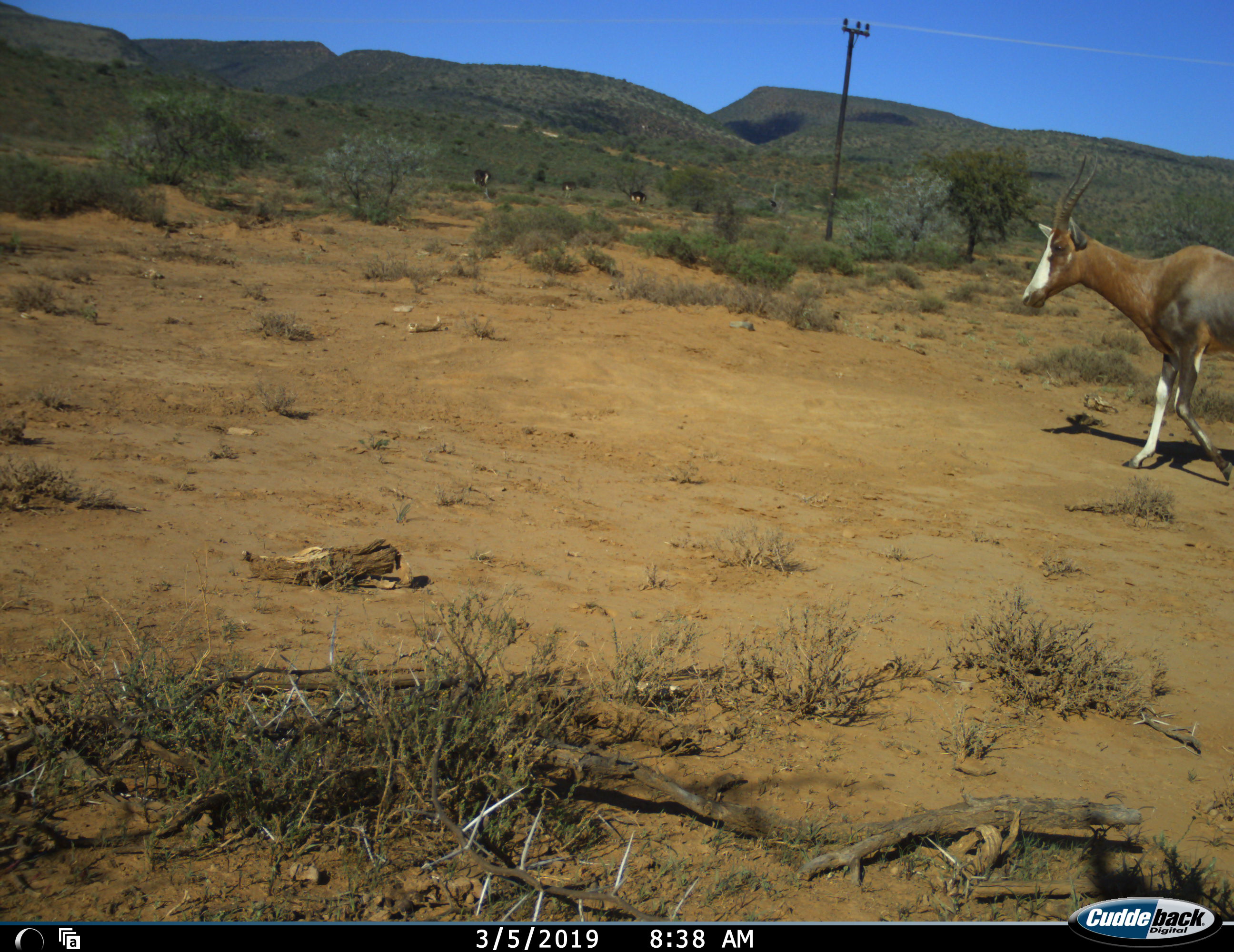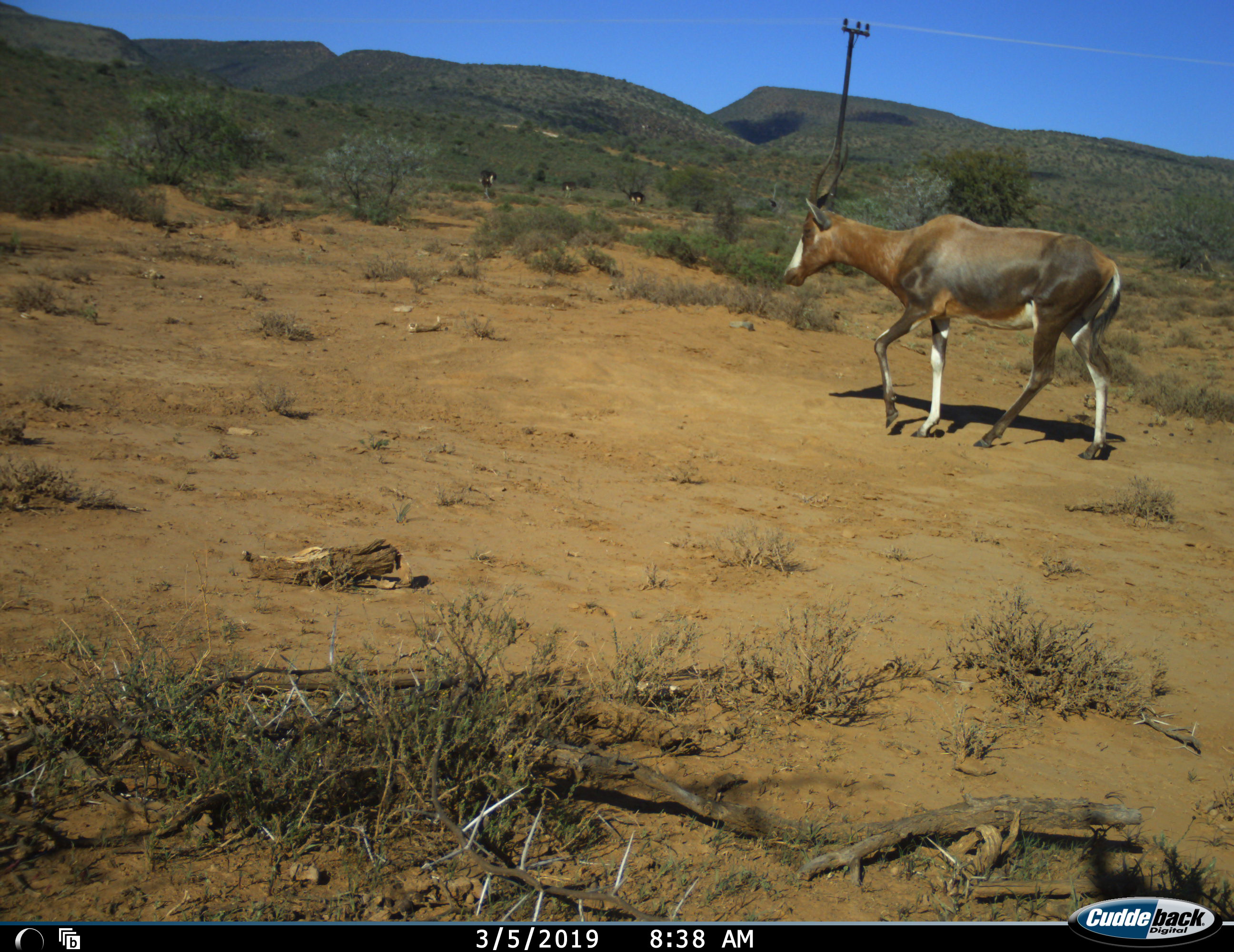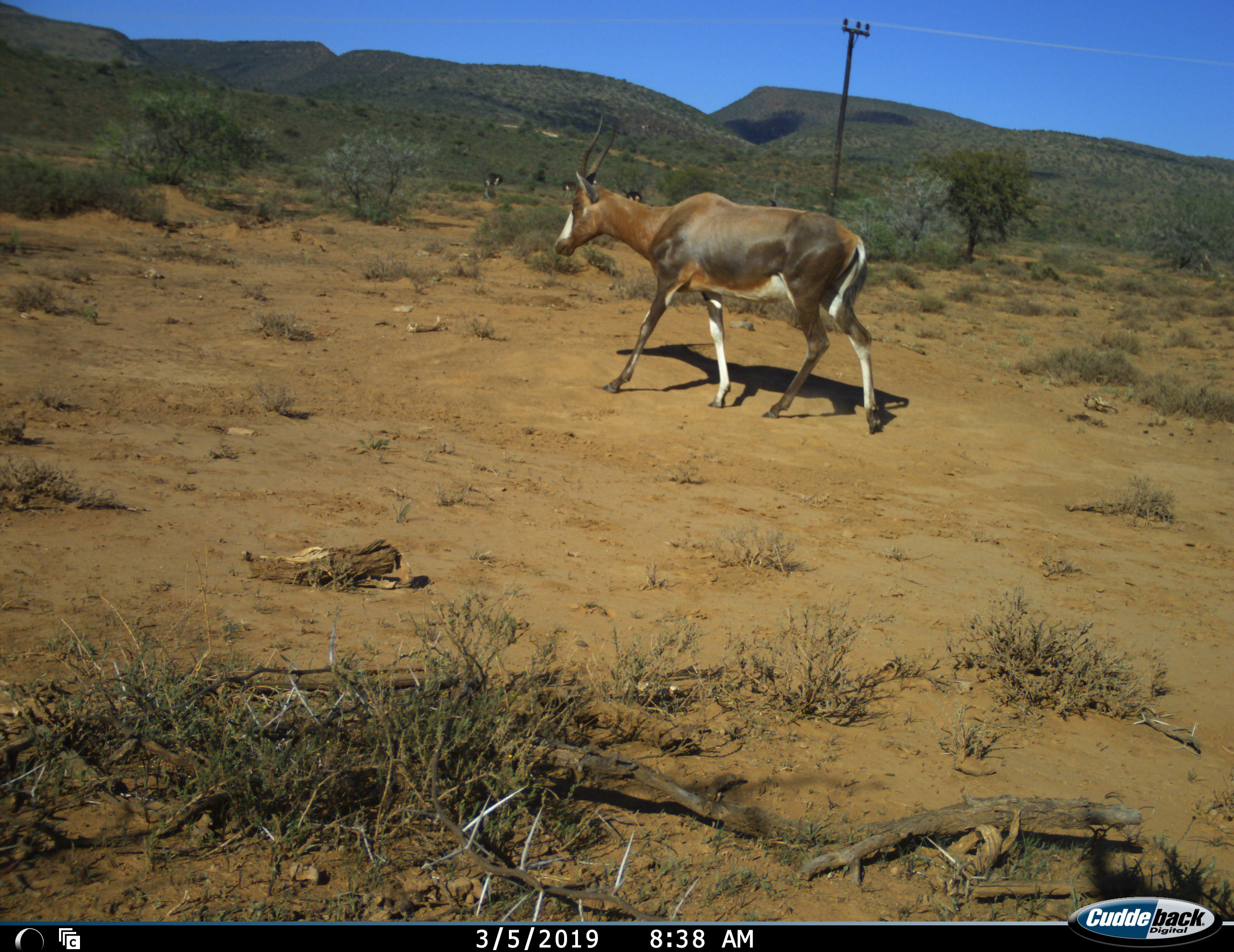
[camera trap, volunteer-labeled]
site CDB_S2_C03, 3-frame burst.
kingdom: Animalia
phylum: Chordata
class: Mammalia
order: Artiodactyla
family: Bovidae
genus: Damaliscus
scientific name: Damaliscus pygargus phillipsi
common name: blesbok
Blesbok (Damaliscus pygargus phillipsi), count 1. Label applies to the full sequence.